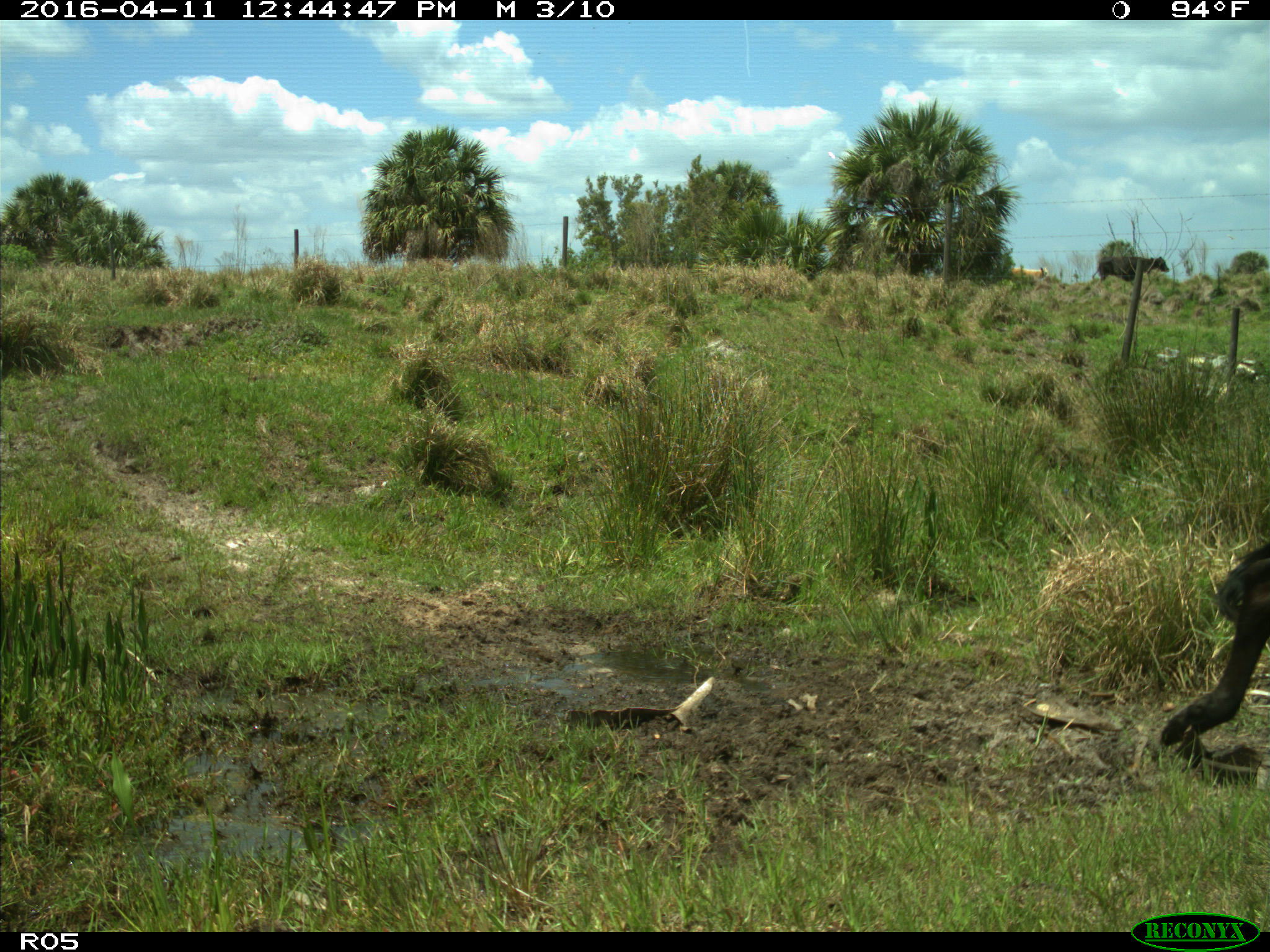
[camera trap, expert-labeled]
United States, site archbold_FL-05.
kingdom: Animalia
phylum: Chordata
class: Mammalia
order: Artiodactyla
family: Bovidae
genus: Bos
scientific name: Bos taurus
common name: domestic cow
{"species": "Bos taurus (domestic cow)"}